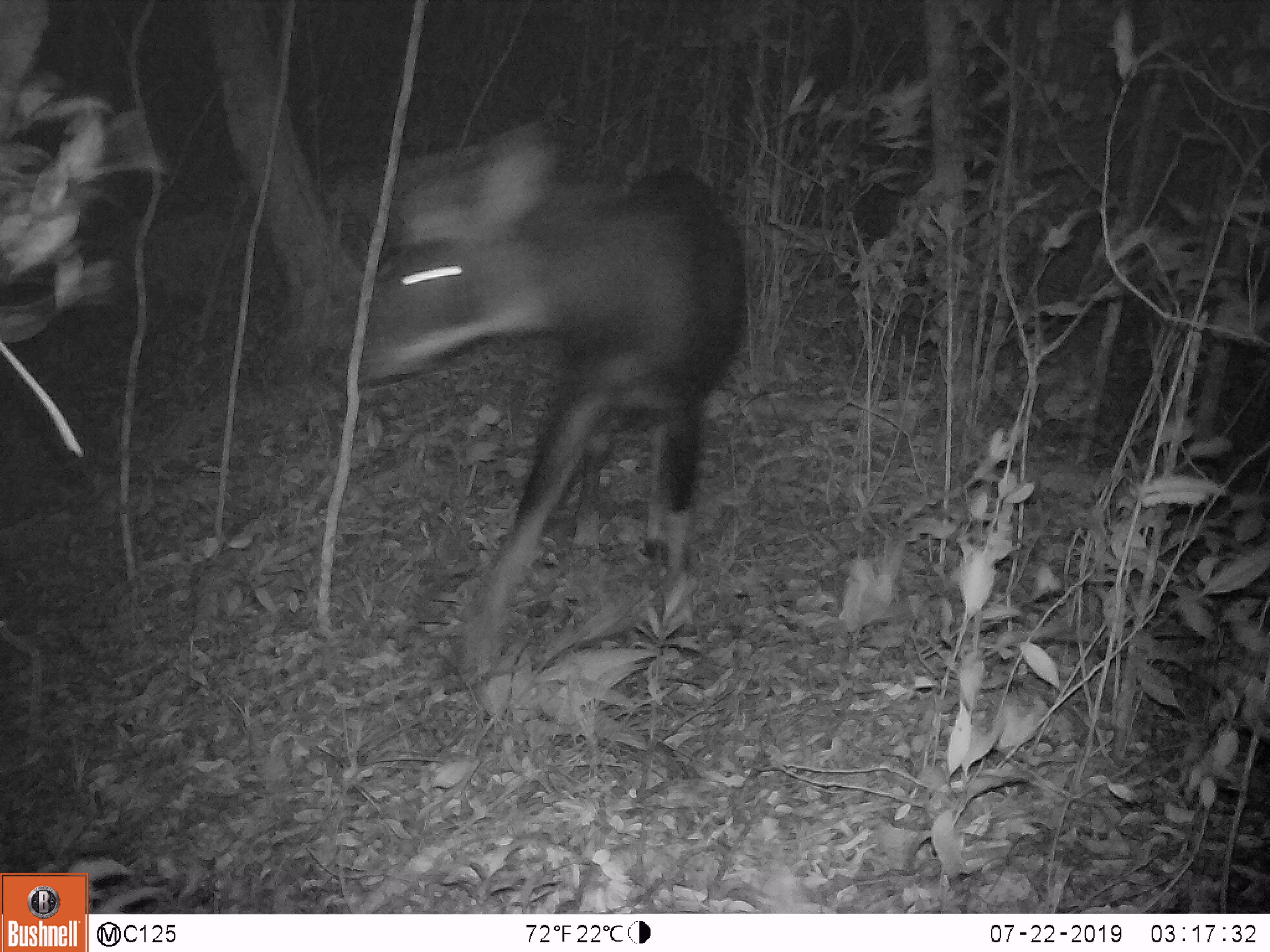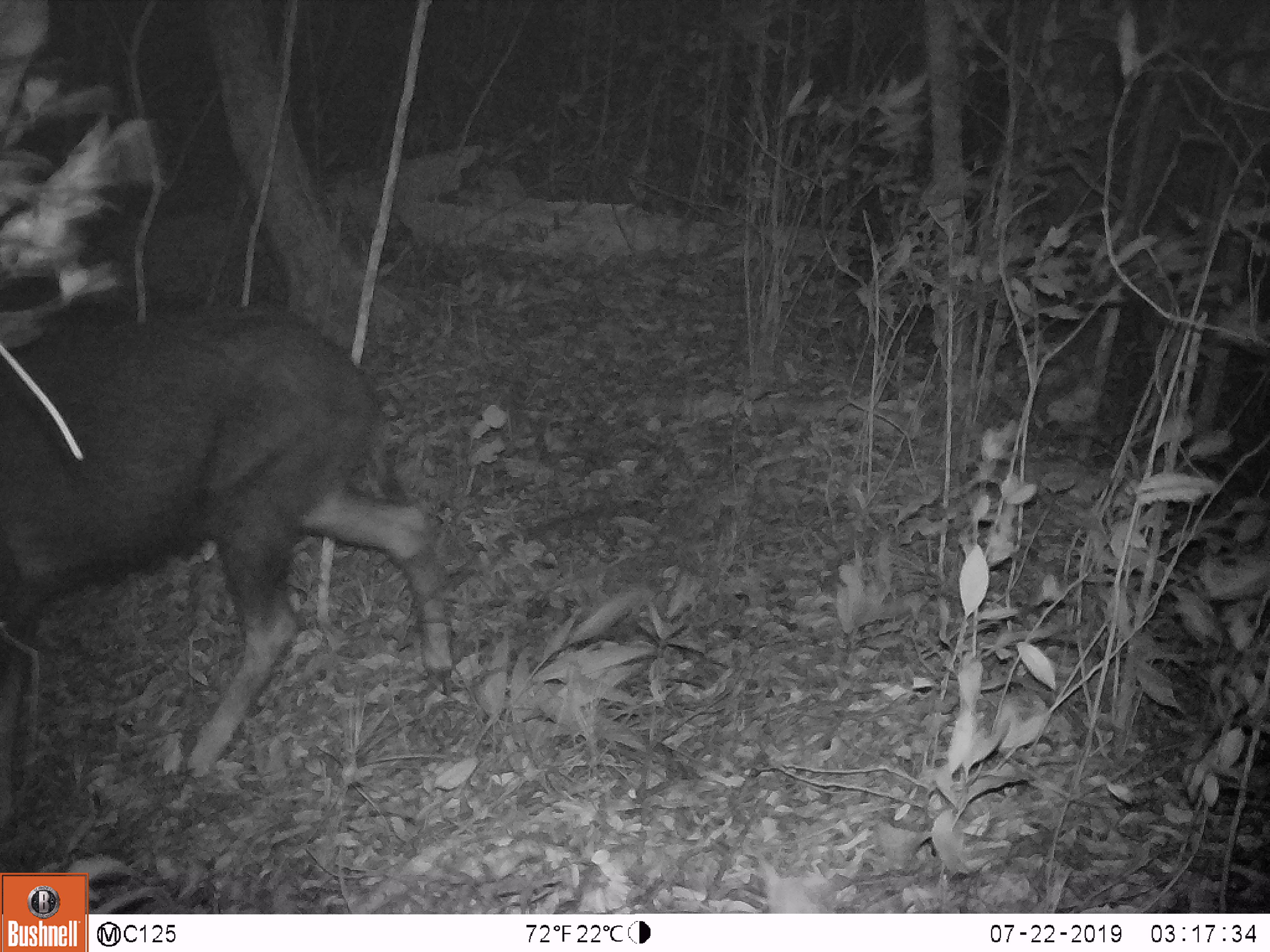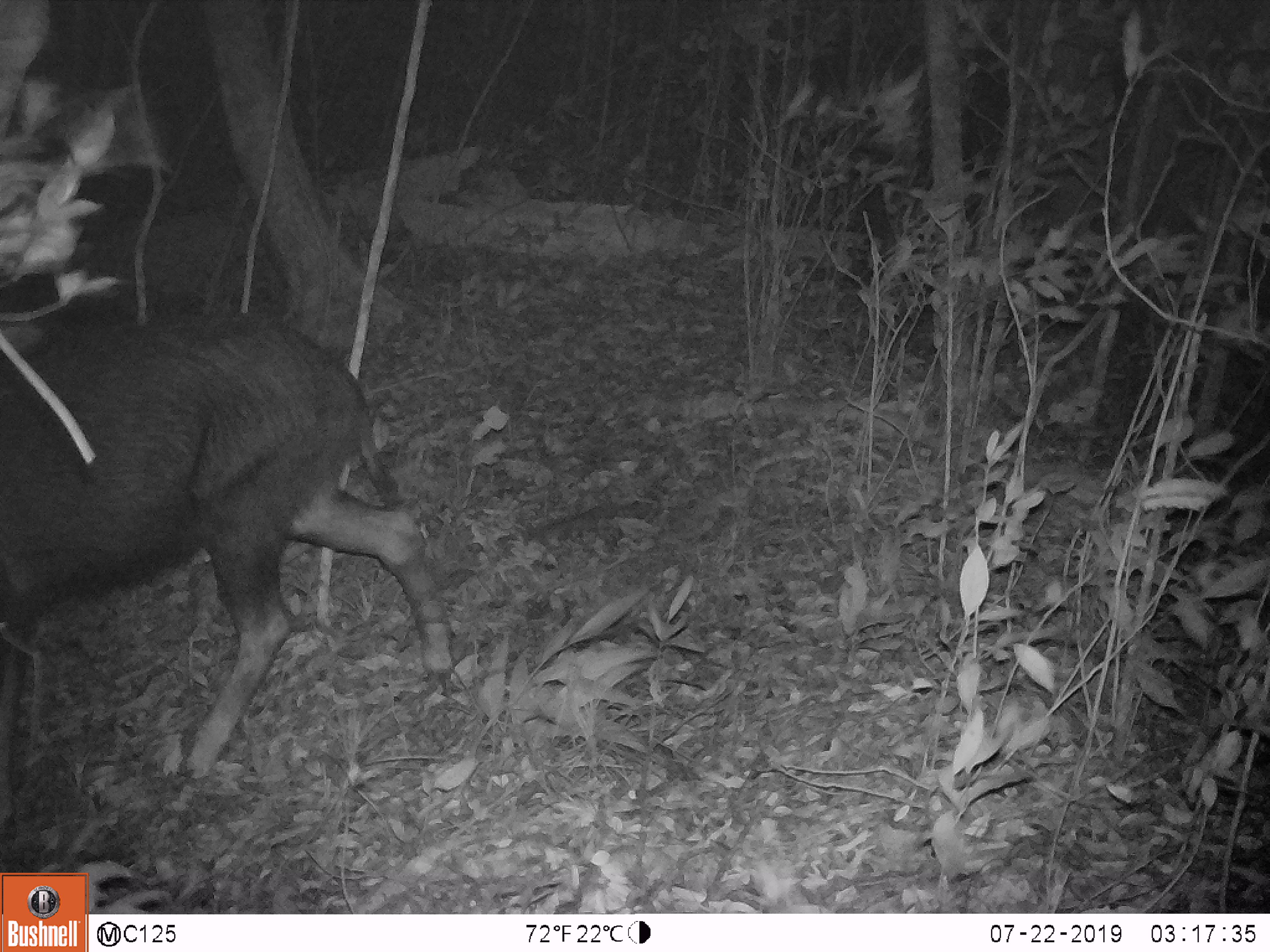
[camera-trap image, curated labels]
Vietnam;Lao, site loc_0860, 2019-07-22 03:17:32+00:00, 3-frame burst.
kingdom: Animalia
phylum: Chordata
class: Mammalia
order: Artiodactyla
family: Bovidae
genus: Capricornis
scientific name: Capricornis sumatraensis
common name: chinese serow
Chinese serow (Capricornis sumatraensis). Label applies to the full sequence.